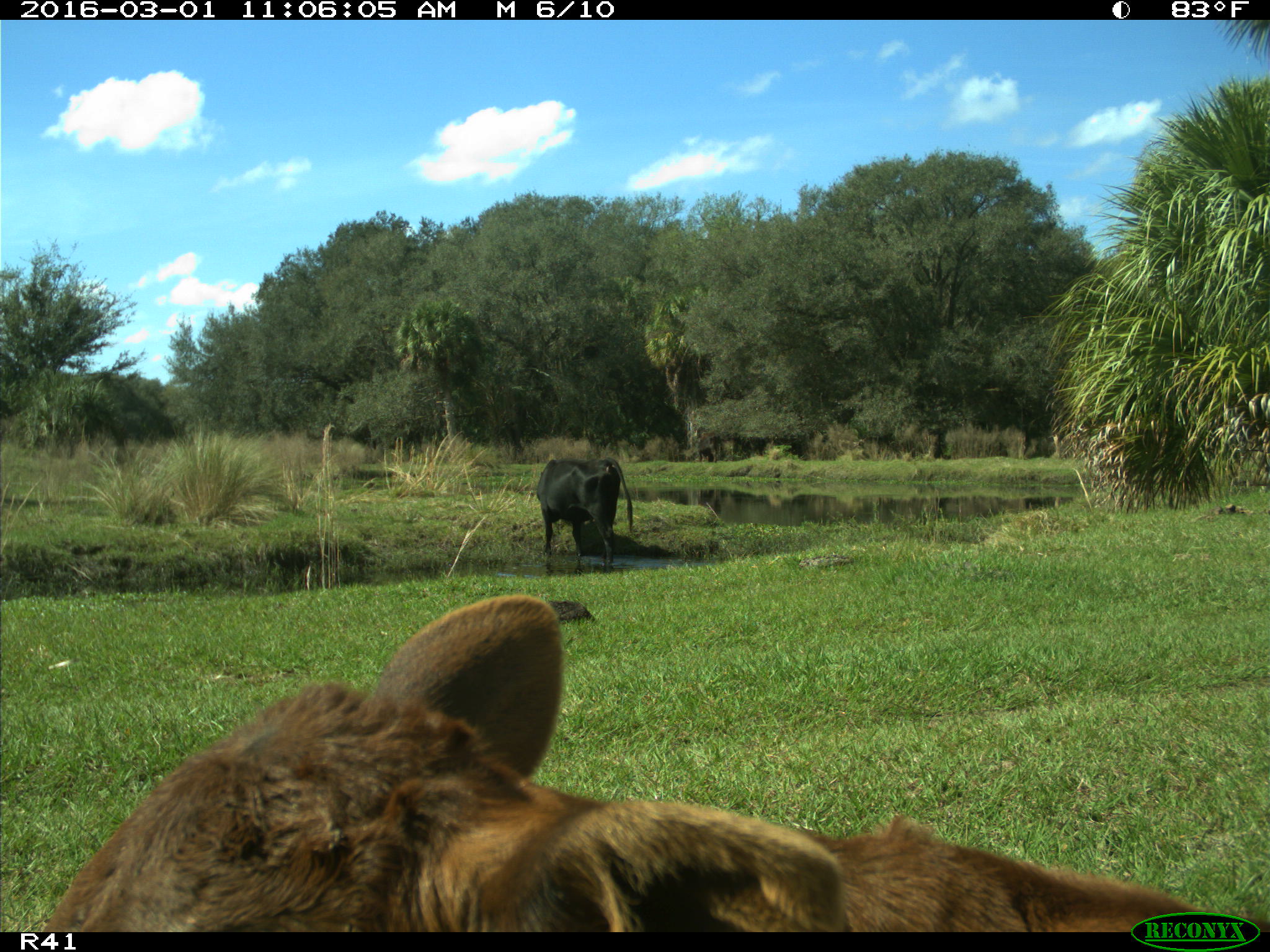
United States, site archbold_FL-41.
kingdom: Animalia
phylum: Chordata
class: Mammalia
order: Artiodactyla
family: Bovidae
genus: Bos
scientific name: Bos taurus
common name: domestic cow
Bos taurus (domestic cow).